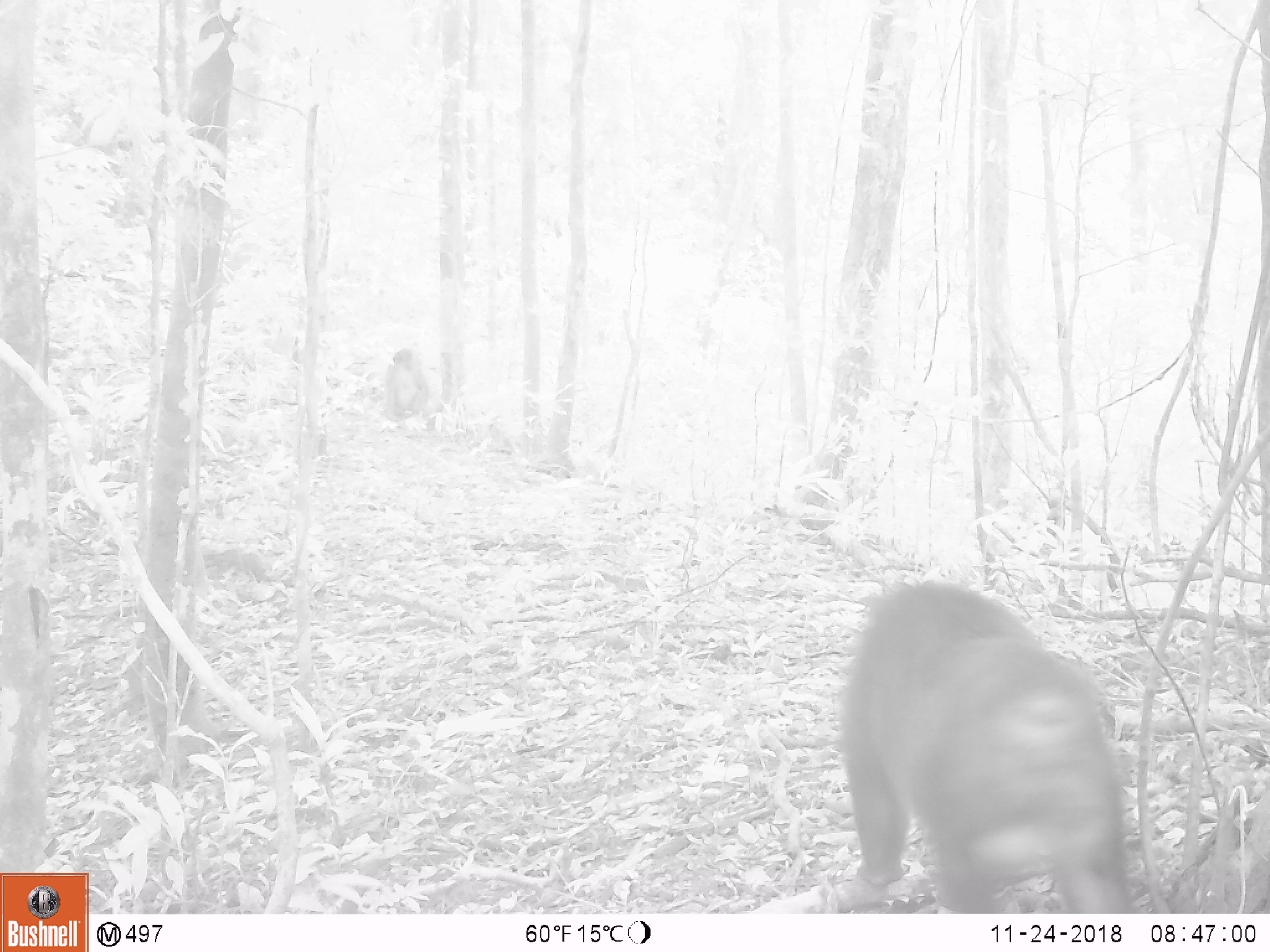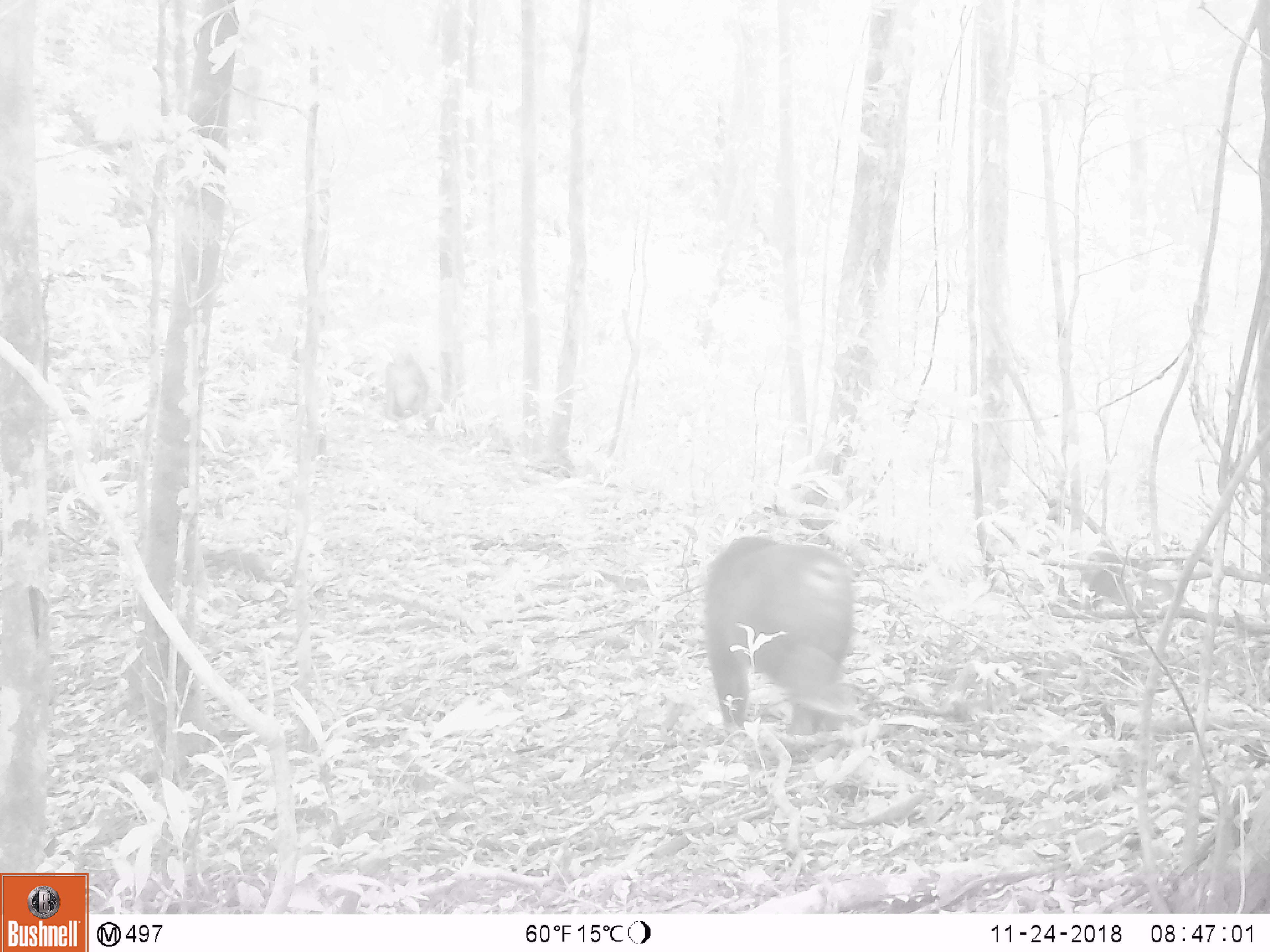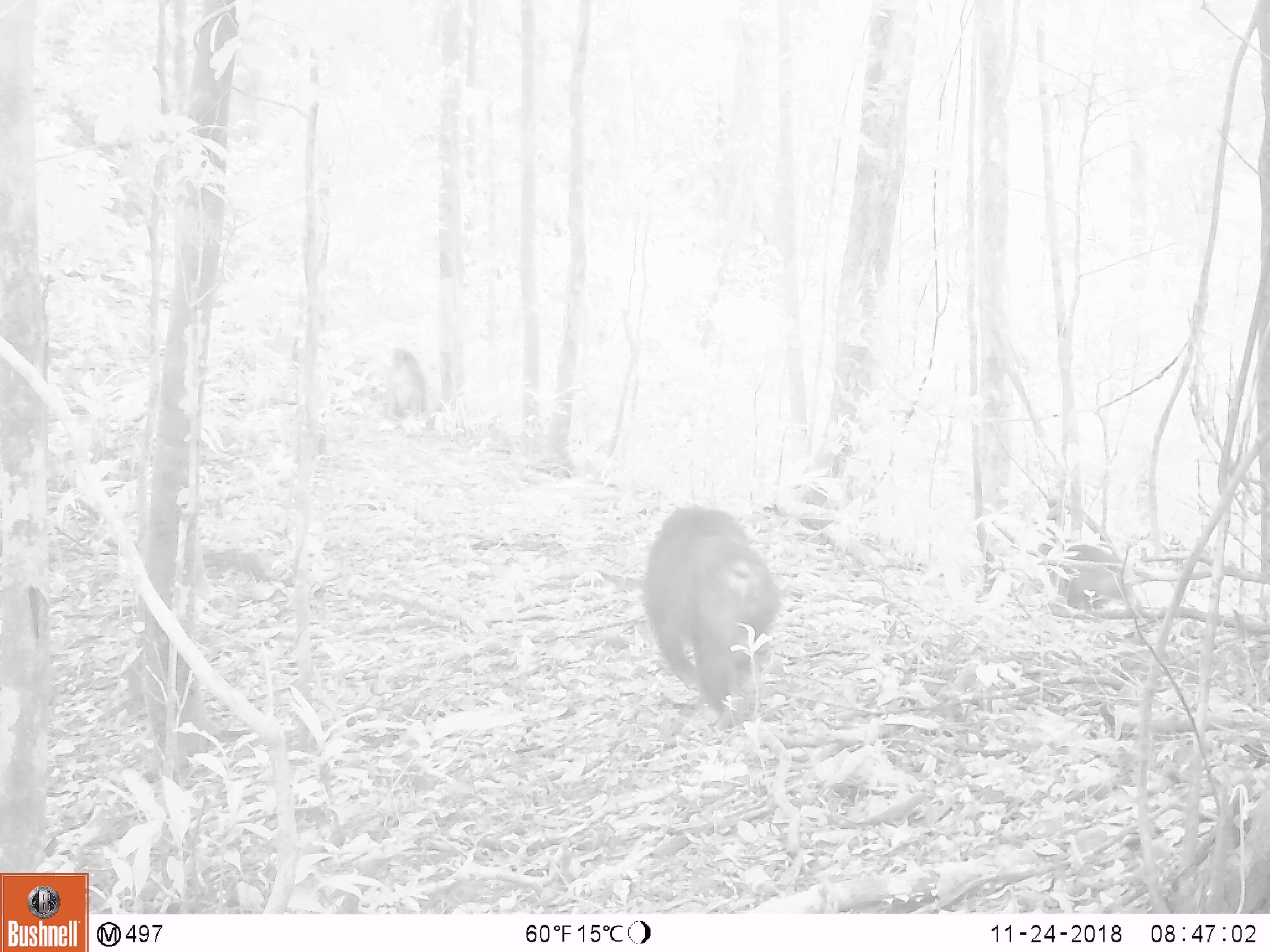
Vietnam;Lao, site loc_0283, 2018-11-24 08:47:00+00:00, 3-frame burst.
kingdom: Animalia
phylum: Chordata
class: Mammalia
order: Primates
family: Cercopithecidae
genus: Macaca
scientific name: Macaca arctoides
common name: stump-tailed macaque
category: stump tailed macaque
Stump tailed macaque (stump-tailed macaque) (Macaca arctoides). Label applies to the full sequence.